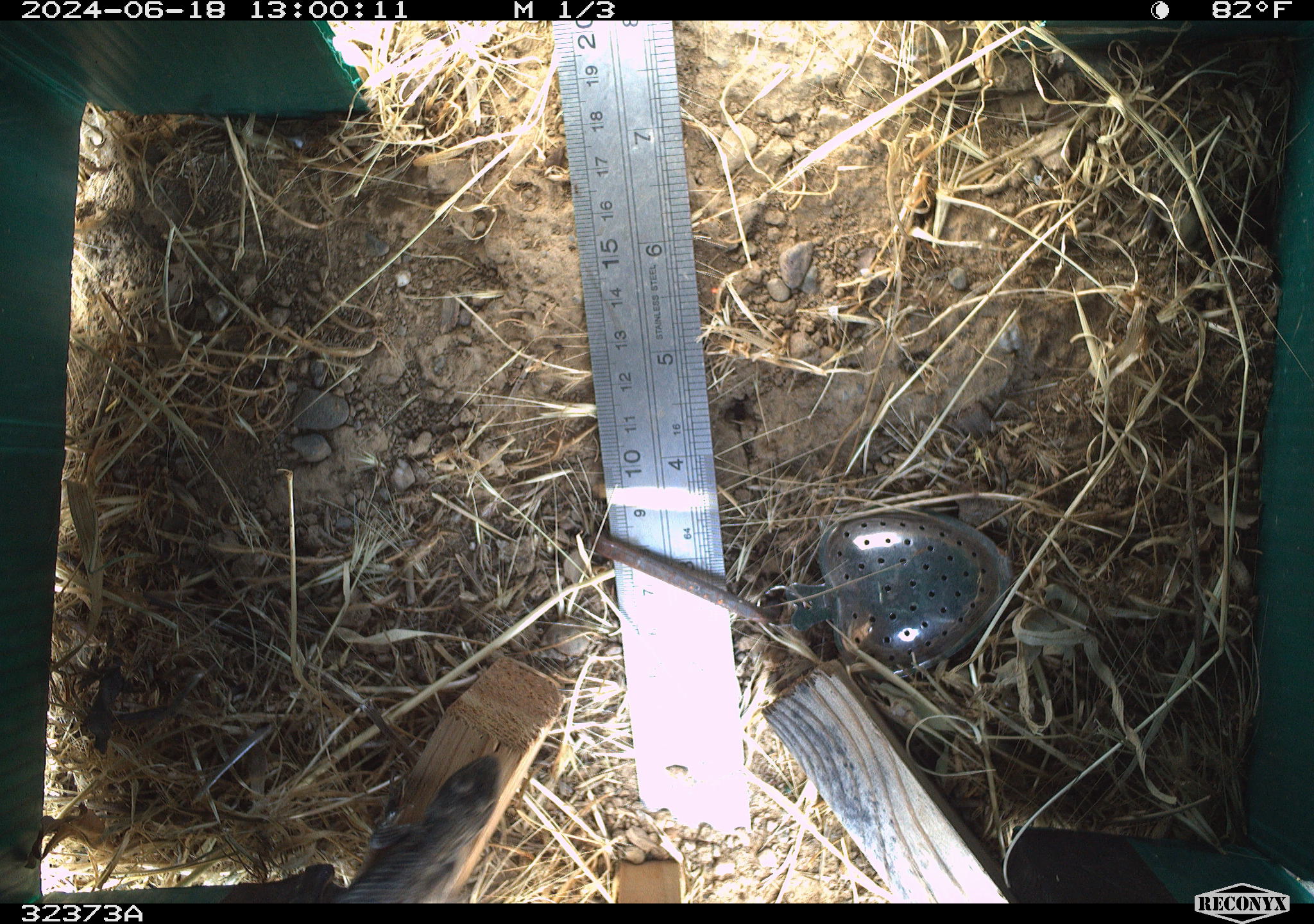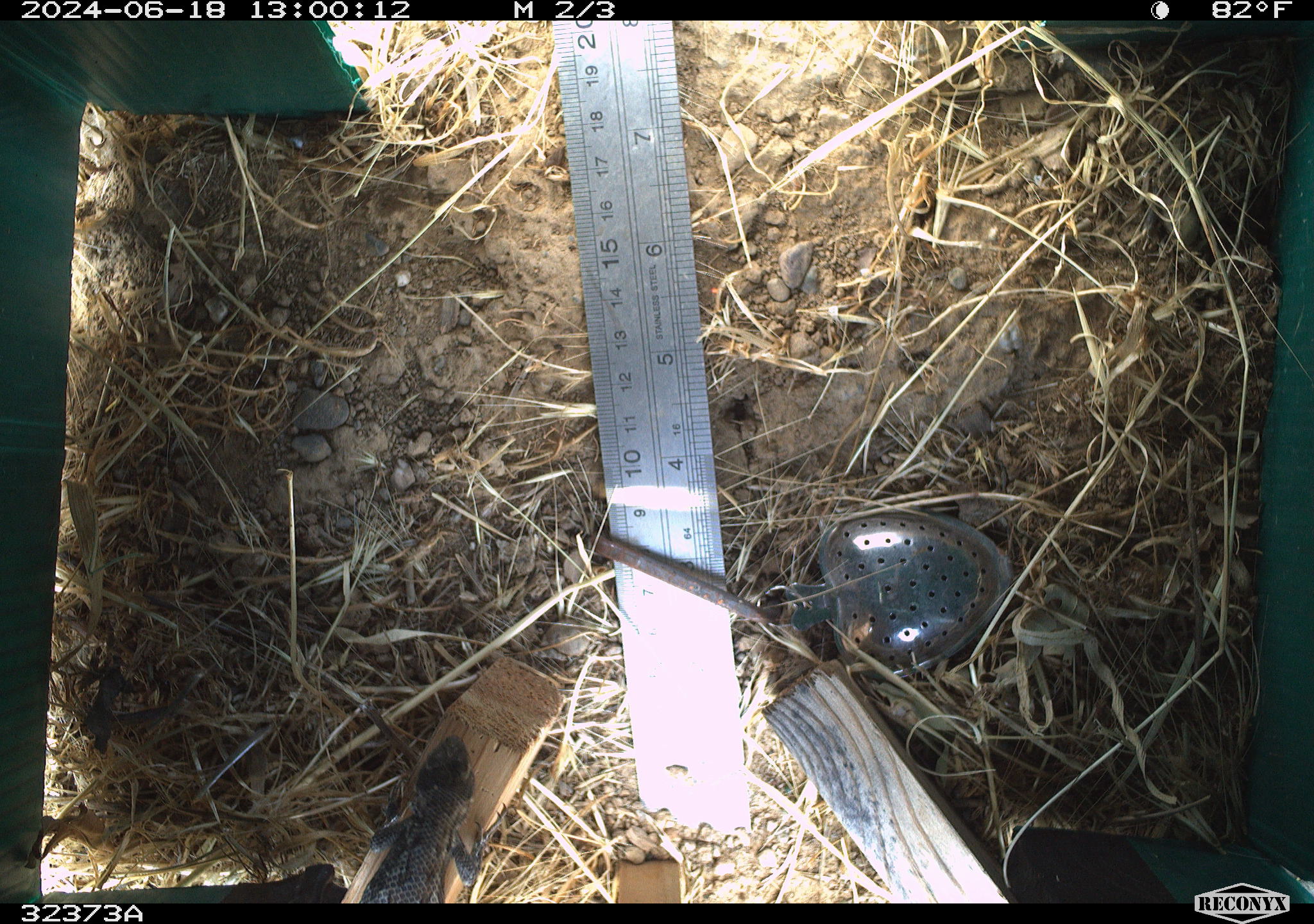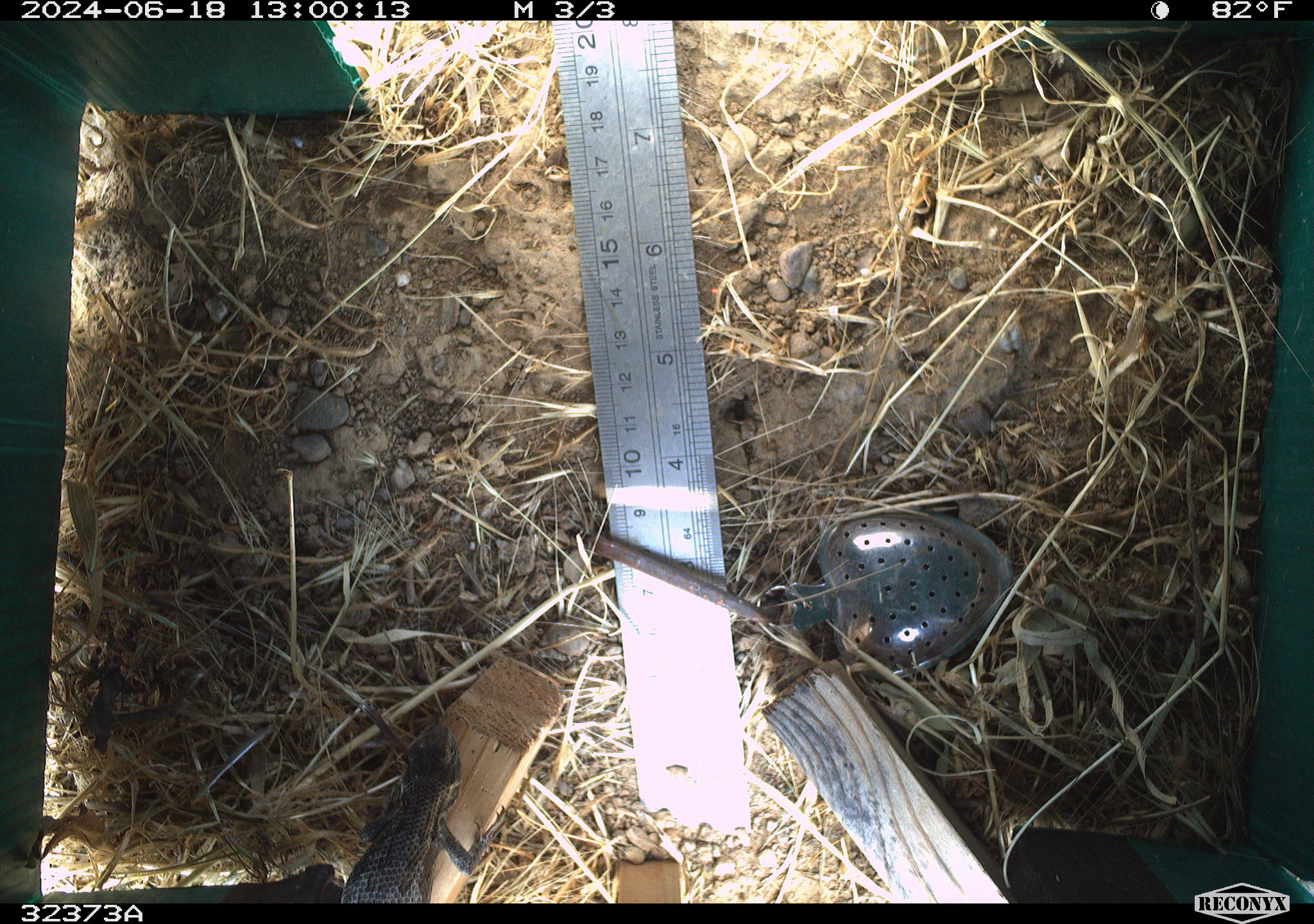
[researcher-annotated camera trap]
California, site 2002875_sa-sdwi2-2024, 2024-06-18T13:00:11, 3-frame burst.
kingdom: Animalia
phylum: Chordata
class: Reptilia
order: Squamata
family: Phrynosomatidae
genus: Sceloporus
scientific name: Sceloporus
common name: spiny lizards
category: sceloporus species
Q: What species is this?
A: Sceloporus species (spiny lizards) (Sceloporus).